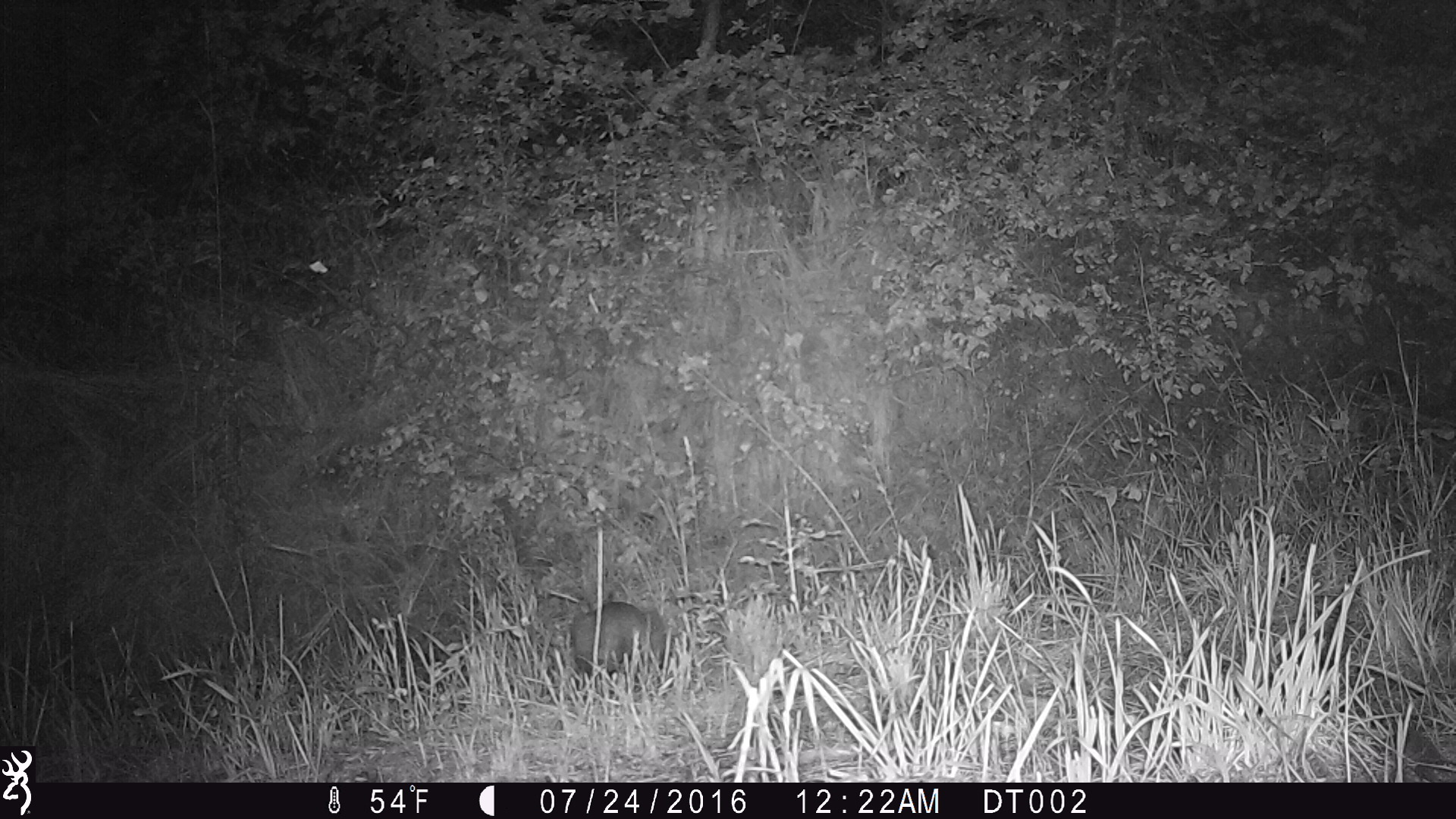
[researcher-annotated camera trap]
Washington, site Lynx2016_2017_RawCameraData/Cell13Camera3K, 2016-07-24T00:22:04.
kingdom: Animalia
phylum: Chordata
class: Mammalia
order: Lagomorpha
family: Leporidae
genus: Lepus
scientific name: Lepus americanus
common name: snowshoe hare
Lepus americanus (snowshoe hare). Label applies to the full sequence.